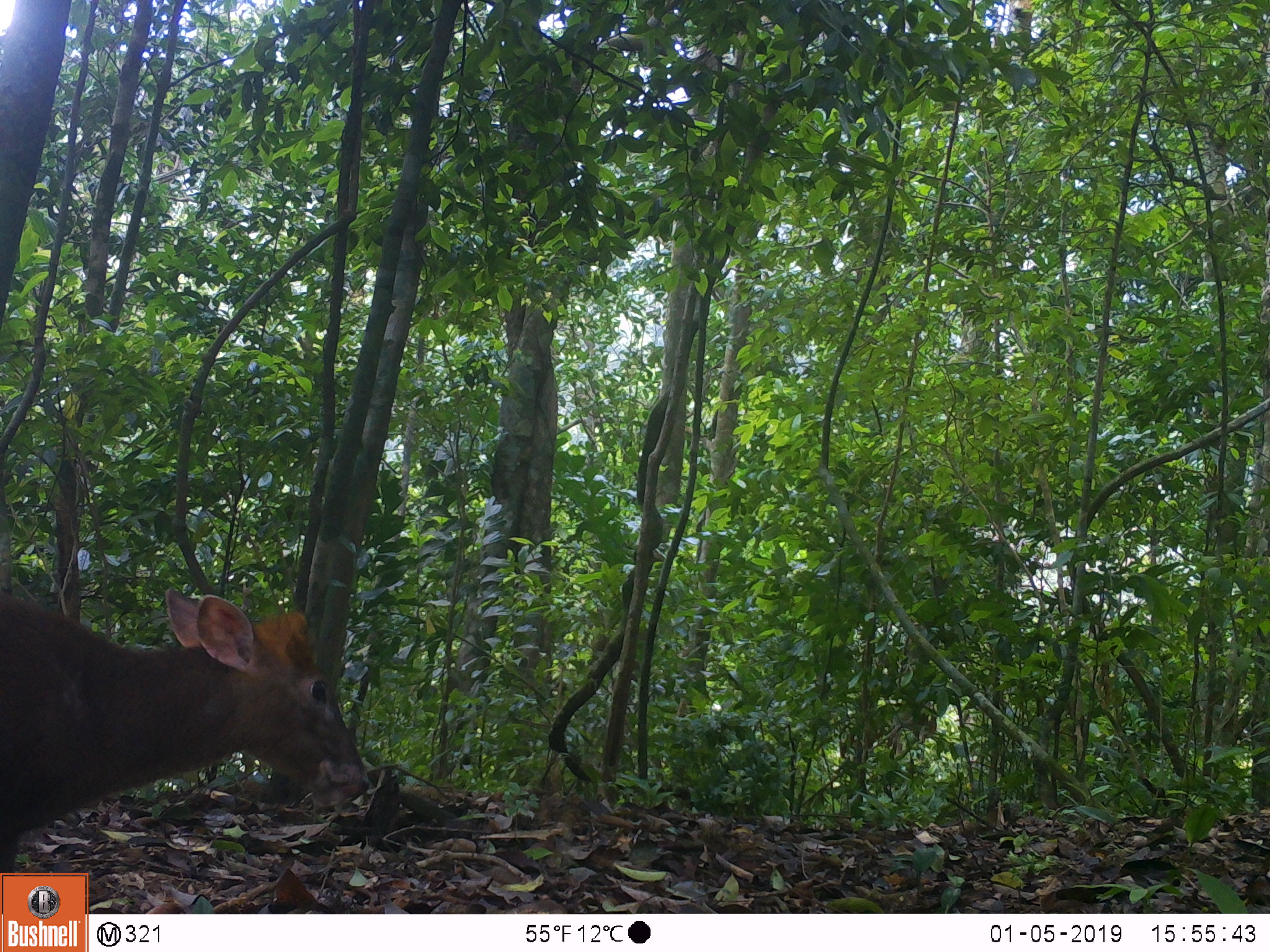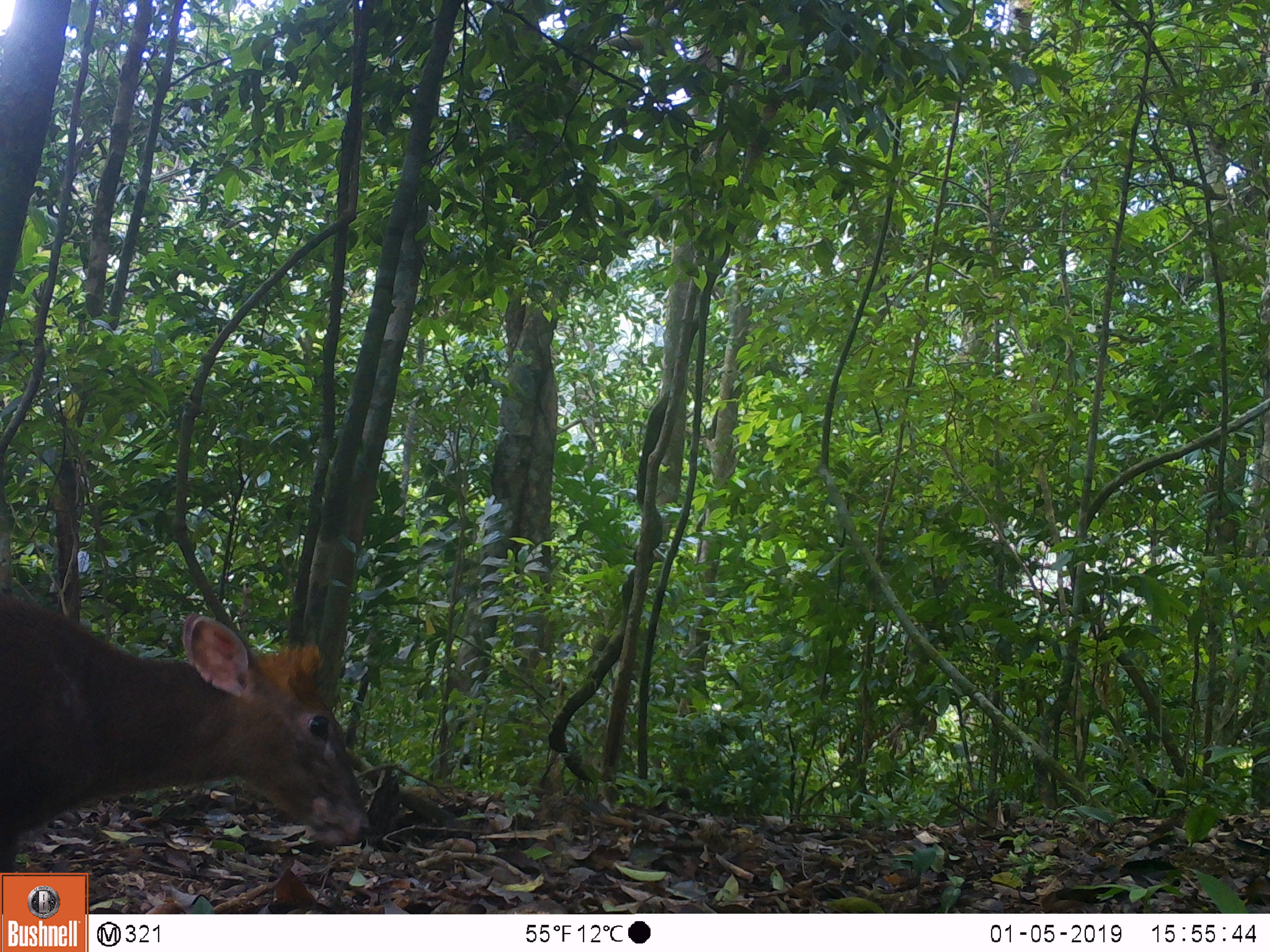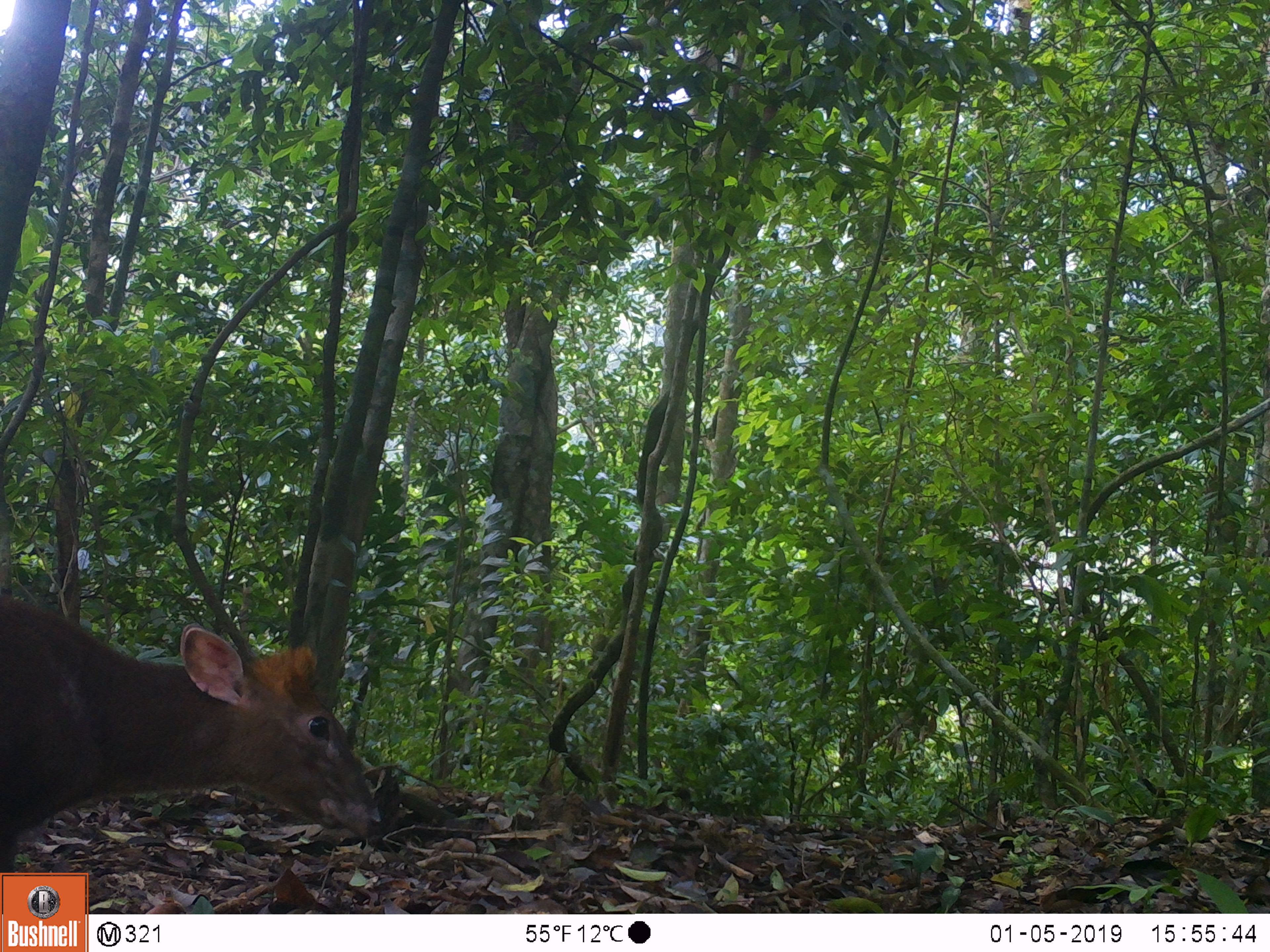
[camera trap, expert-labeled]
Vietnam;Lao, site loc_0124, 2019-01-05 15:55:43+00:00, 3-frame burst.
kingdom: Animalia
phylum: Chordata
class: Mammalia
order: Artiodactyla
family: Cervidae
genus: Muntiacus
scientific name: Muntiacus rooseveltorum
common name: roosevelt's muntjac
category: roosevelts muntjac group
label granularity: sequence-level